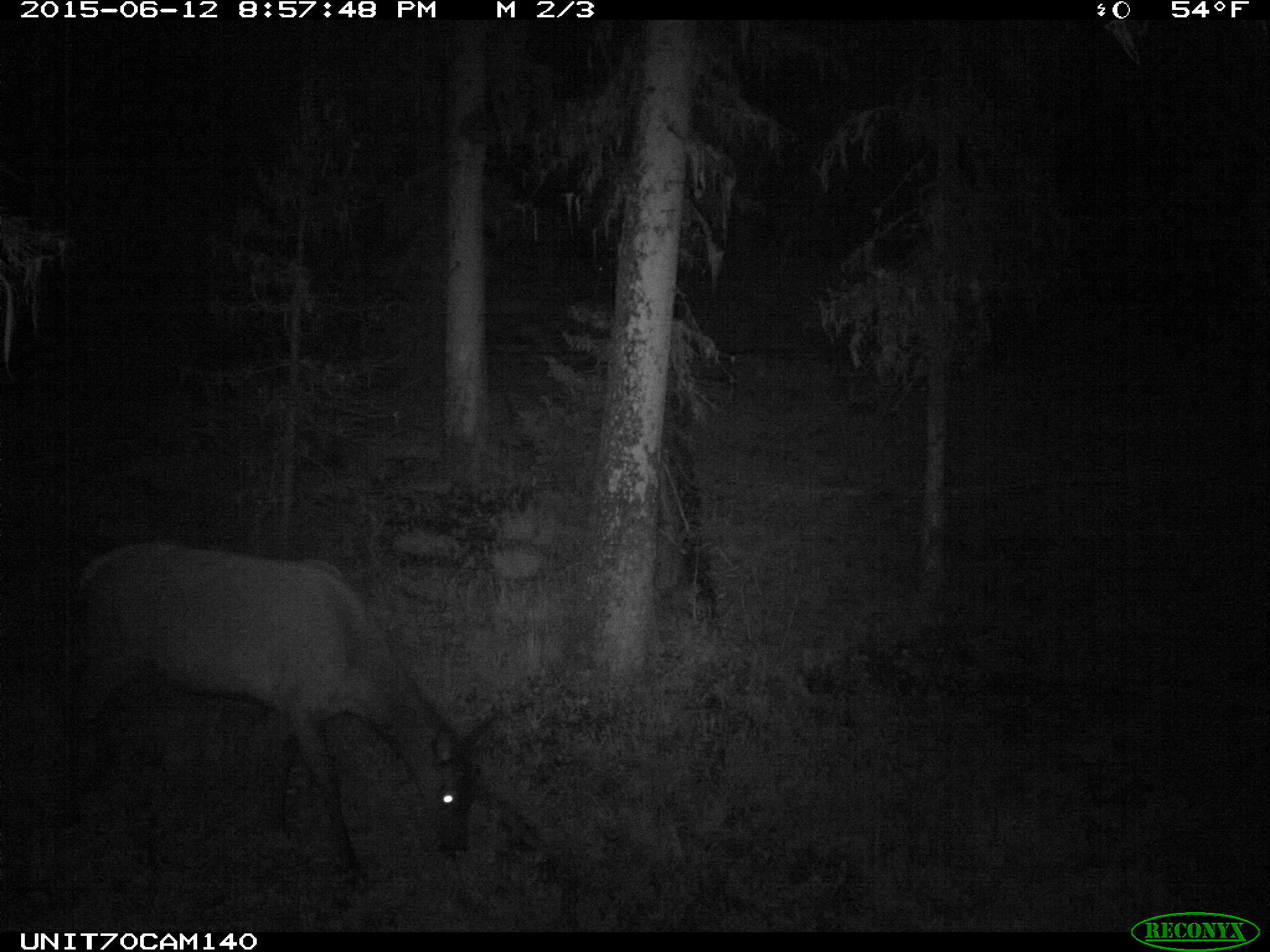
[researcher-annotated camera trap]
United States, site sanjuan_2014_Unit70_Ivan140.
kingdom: Animalia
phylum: Chordata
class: Mammalia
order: Artiodactyla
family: Cervidae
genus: Cervus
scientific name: Cervus elaphus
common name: red deer